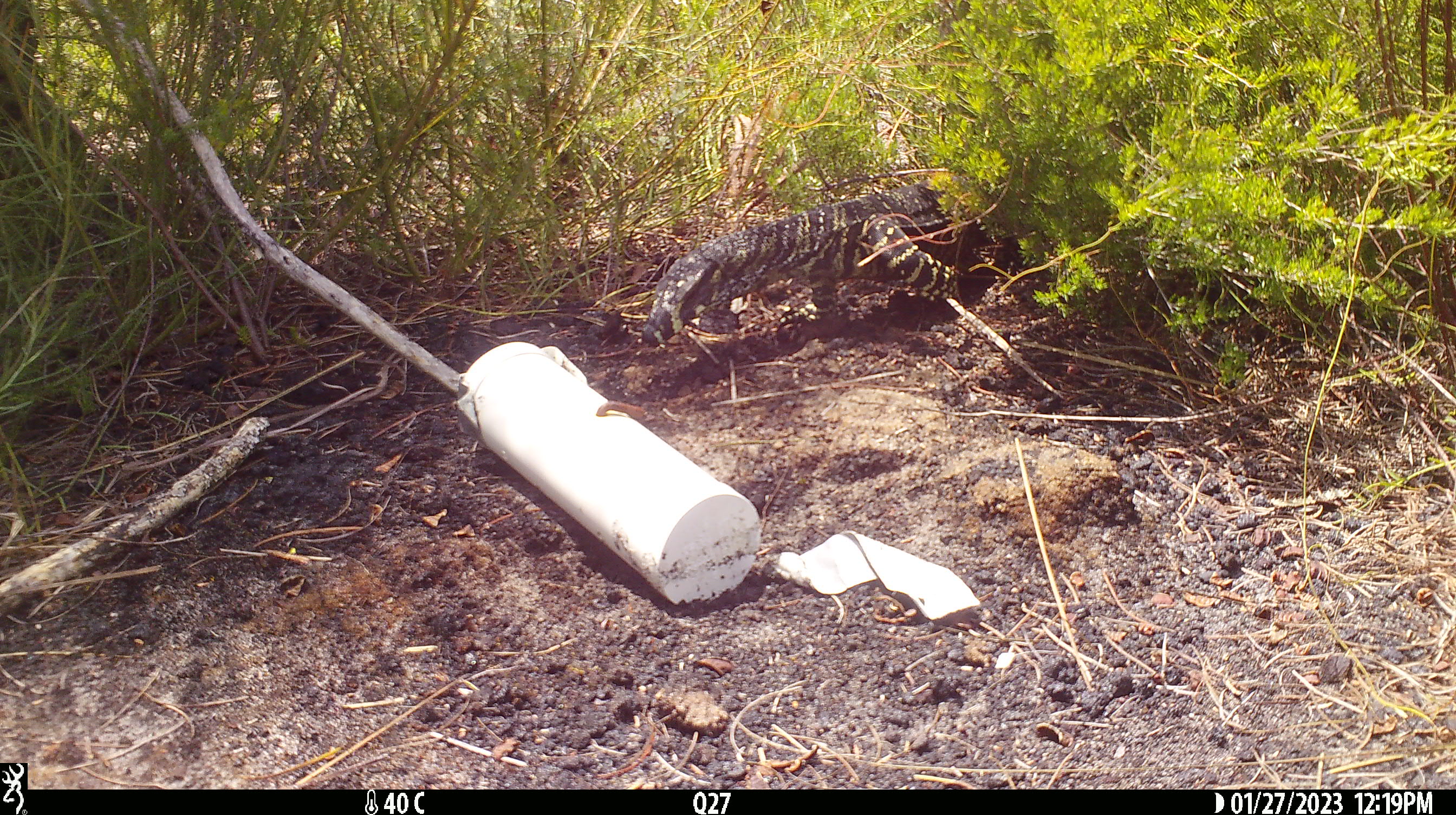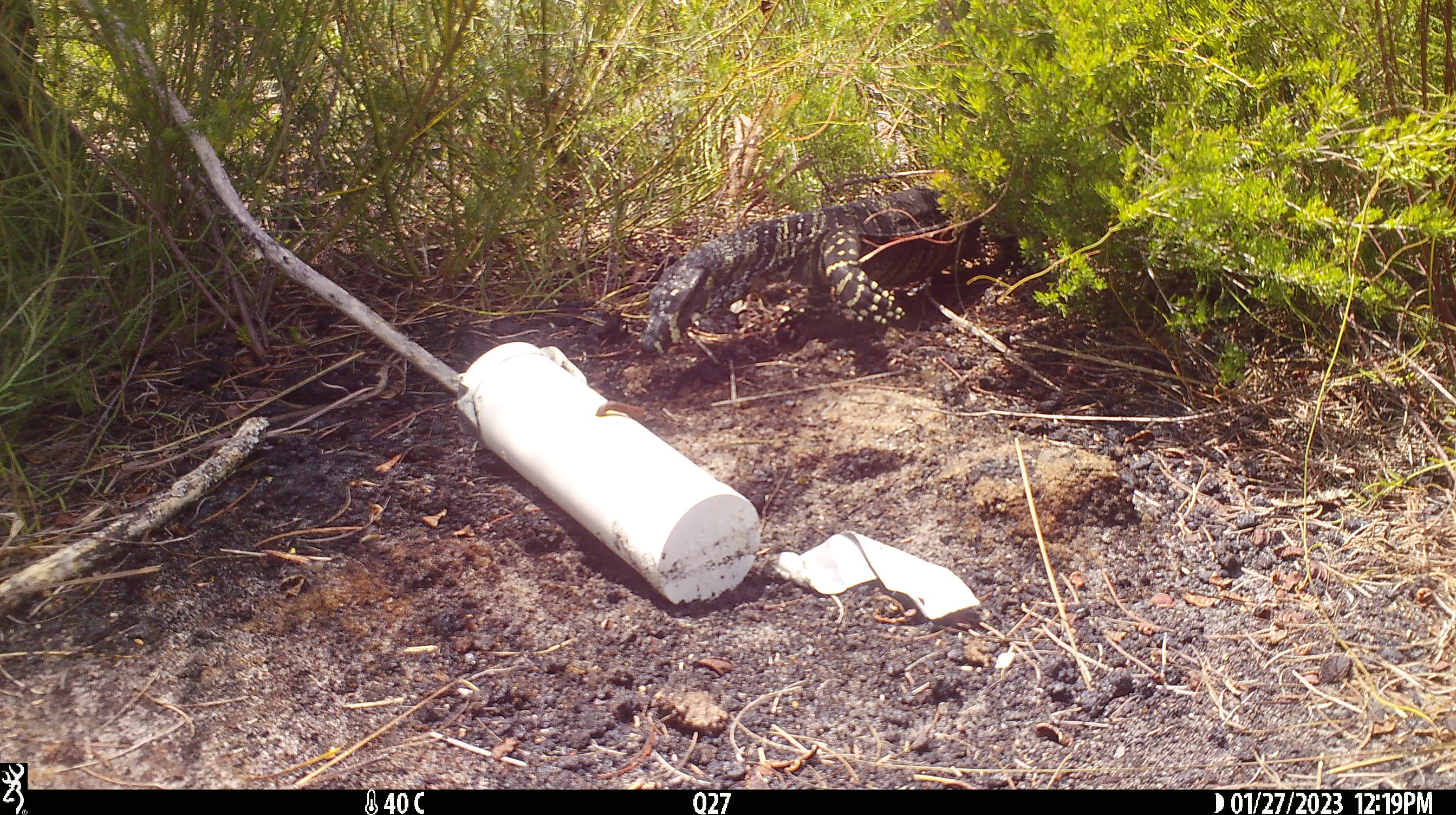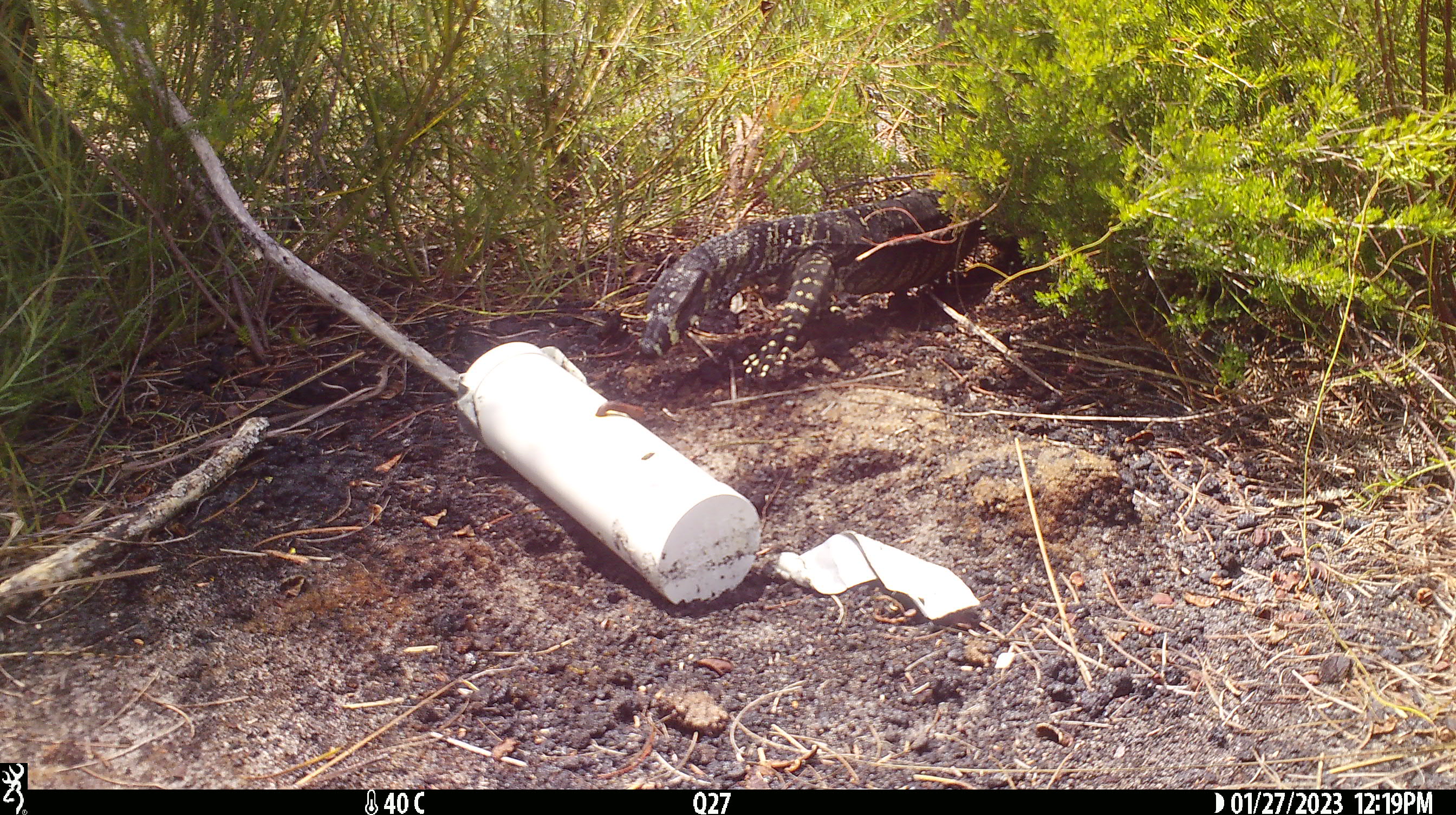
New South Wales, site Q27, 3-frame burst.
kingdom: Animalia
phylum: Chordata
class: Reptilia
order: Squamata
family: Varanidae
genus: Varanus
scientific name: Varanus varius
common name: lace monitor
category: goanna